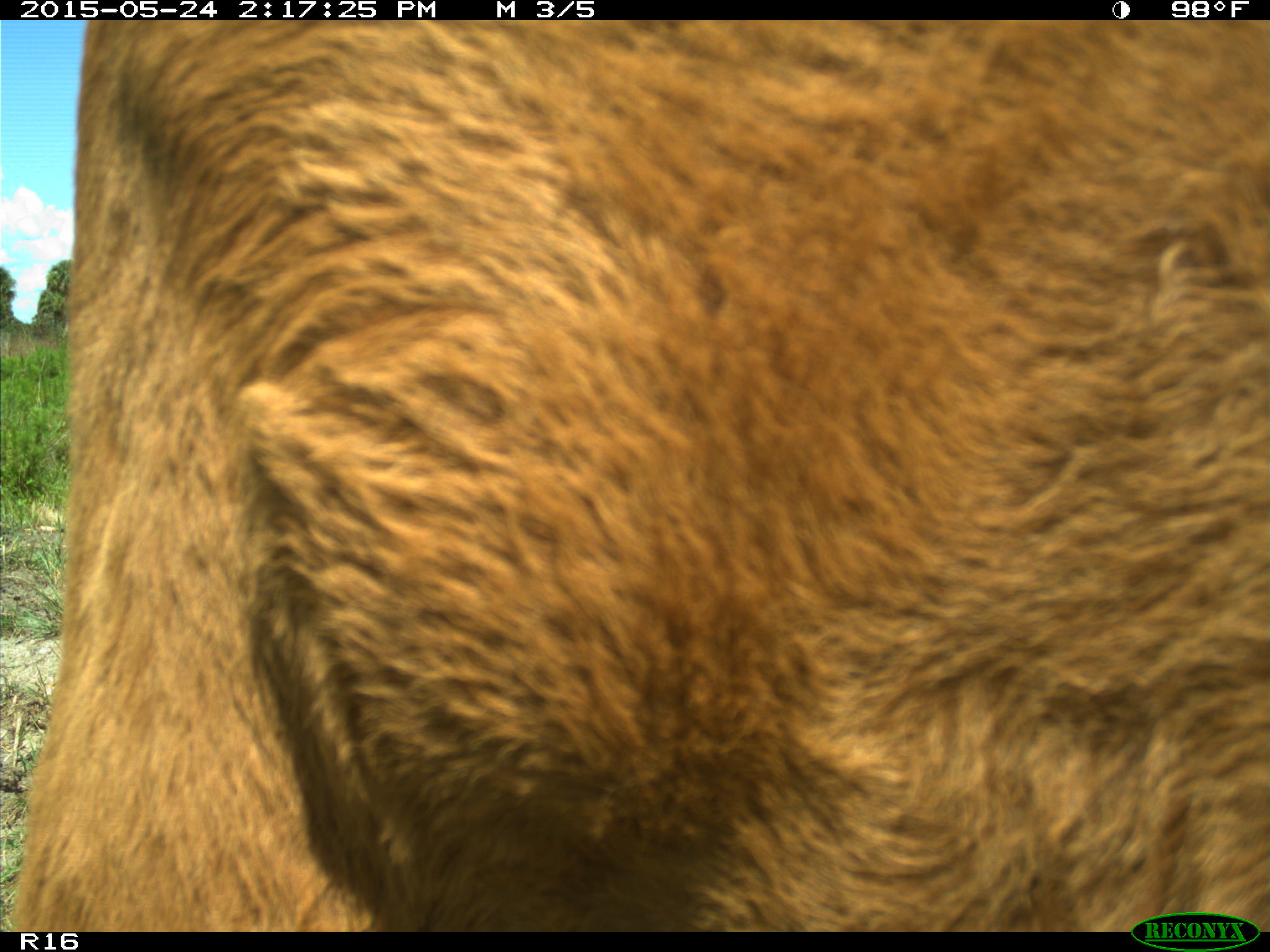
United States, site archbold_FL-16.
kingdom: Animalia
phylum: Chordata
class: Mammalia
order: Artiodactyla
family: Bovidae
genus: Bos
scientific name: Bos taurus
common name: domestic cow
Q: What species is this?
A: Bos taurus (domestic cow).